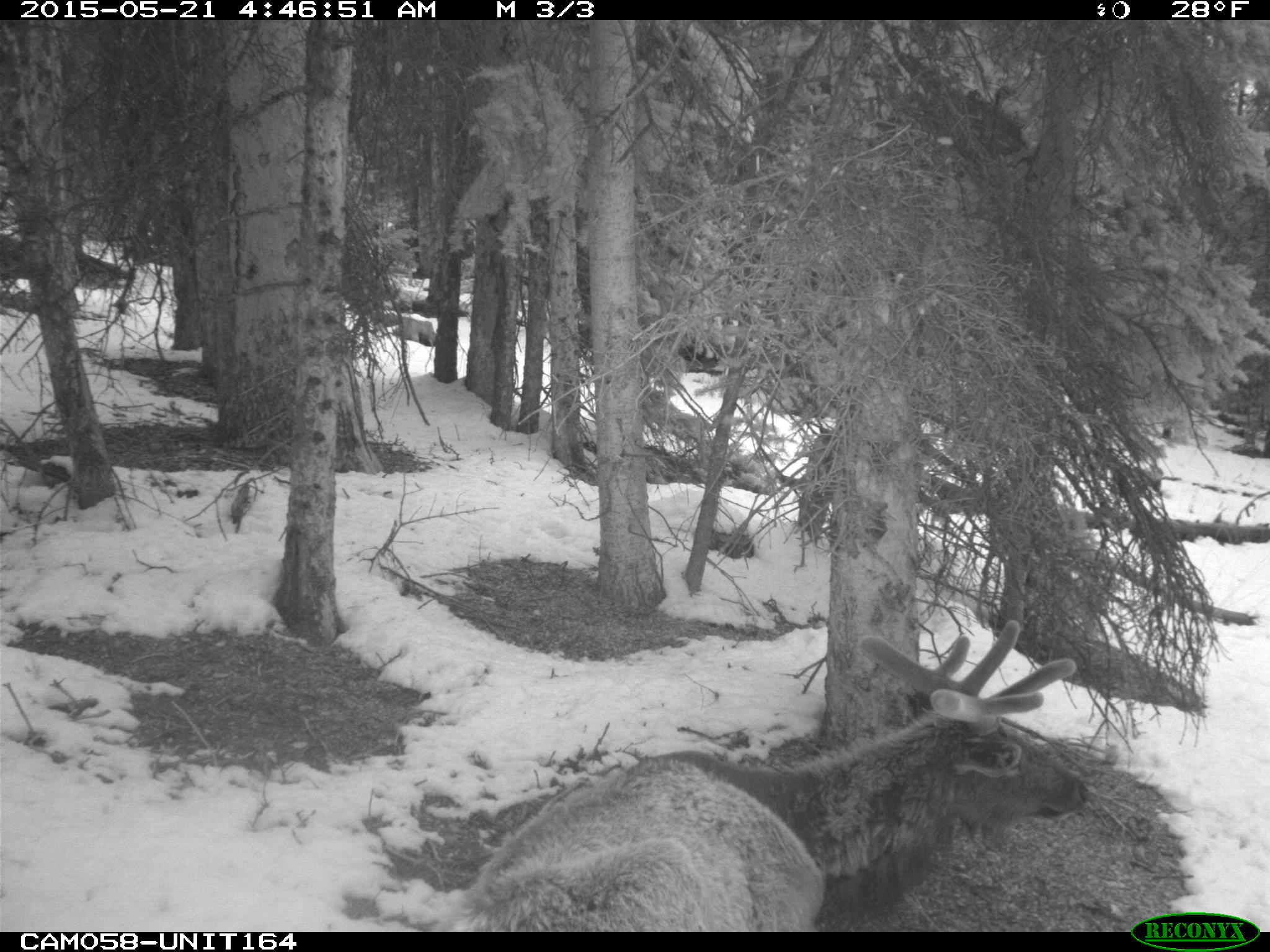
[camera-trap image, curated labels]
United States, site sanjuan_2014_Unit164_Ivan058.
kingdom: Animalia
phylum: Chordata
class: Mammalia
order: Artiodactyla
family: Cervidae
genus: Cervus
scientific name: Cervus elaphus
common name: red deer